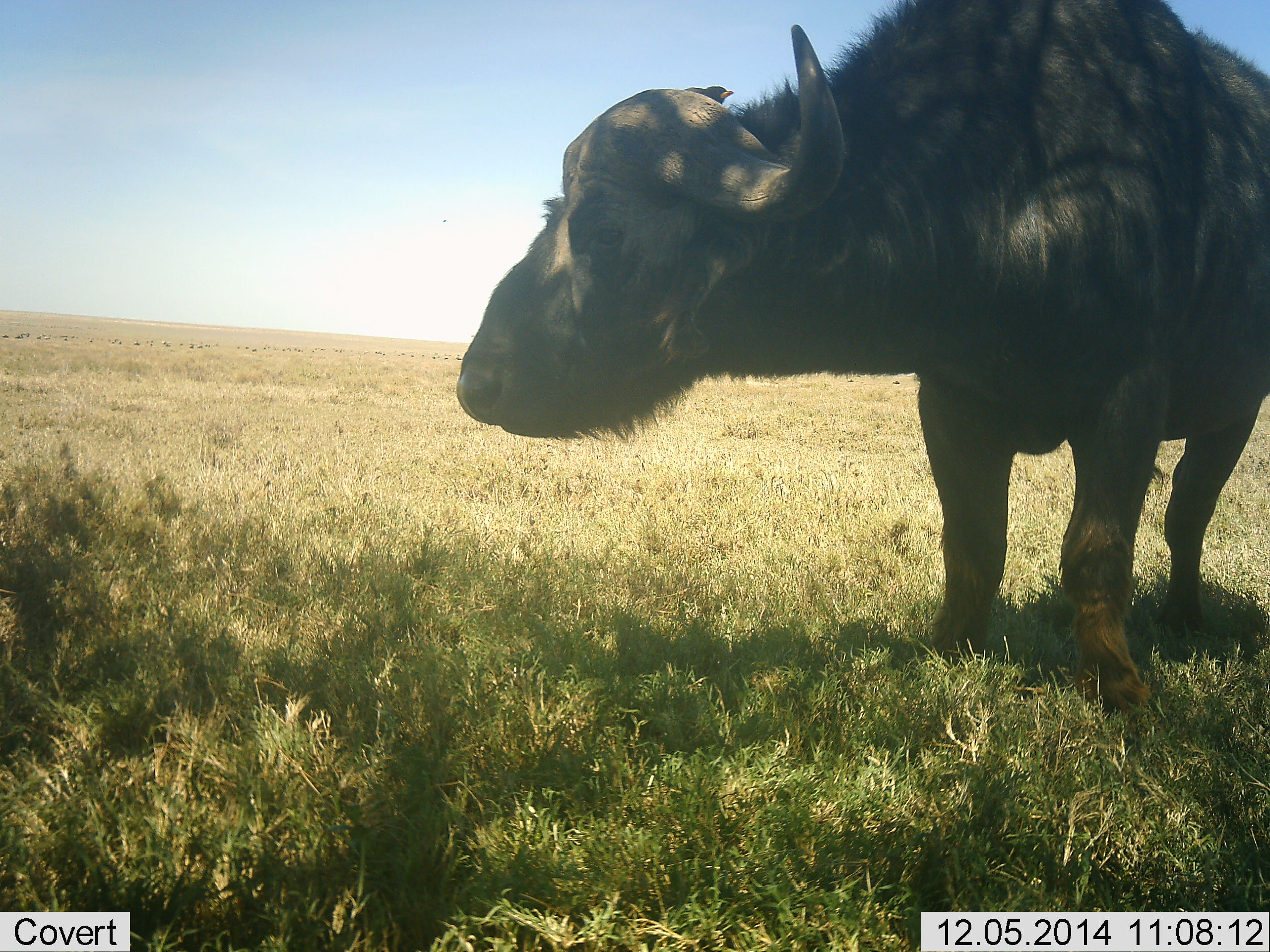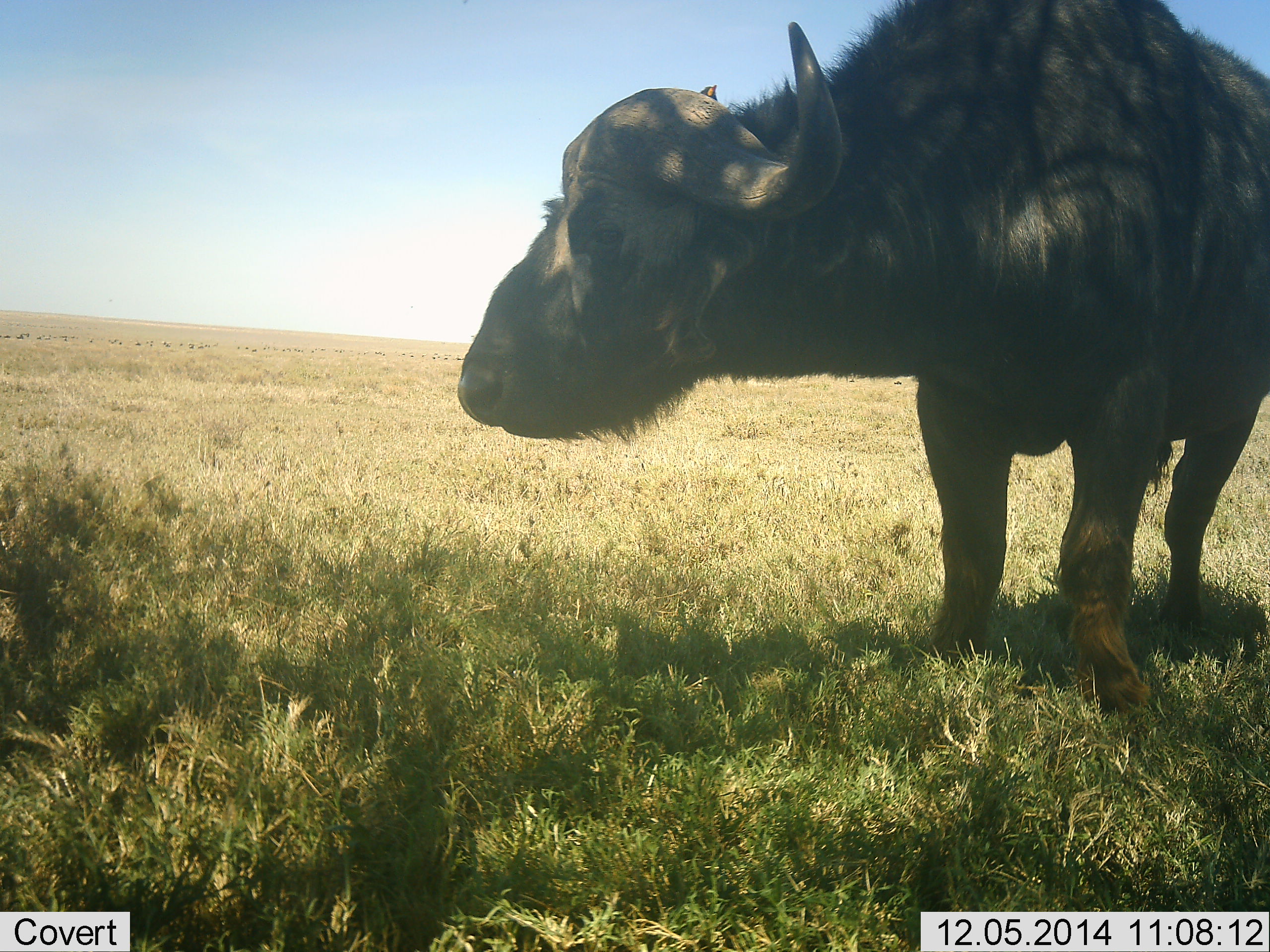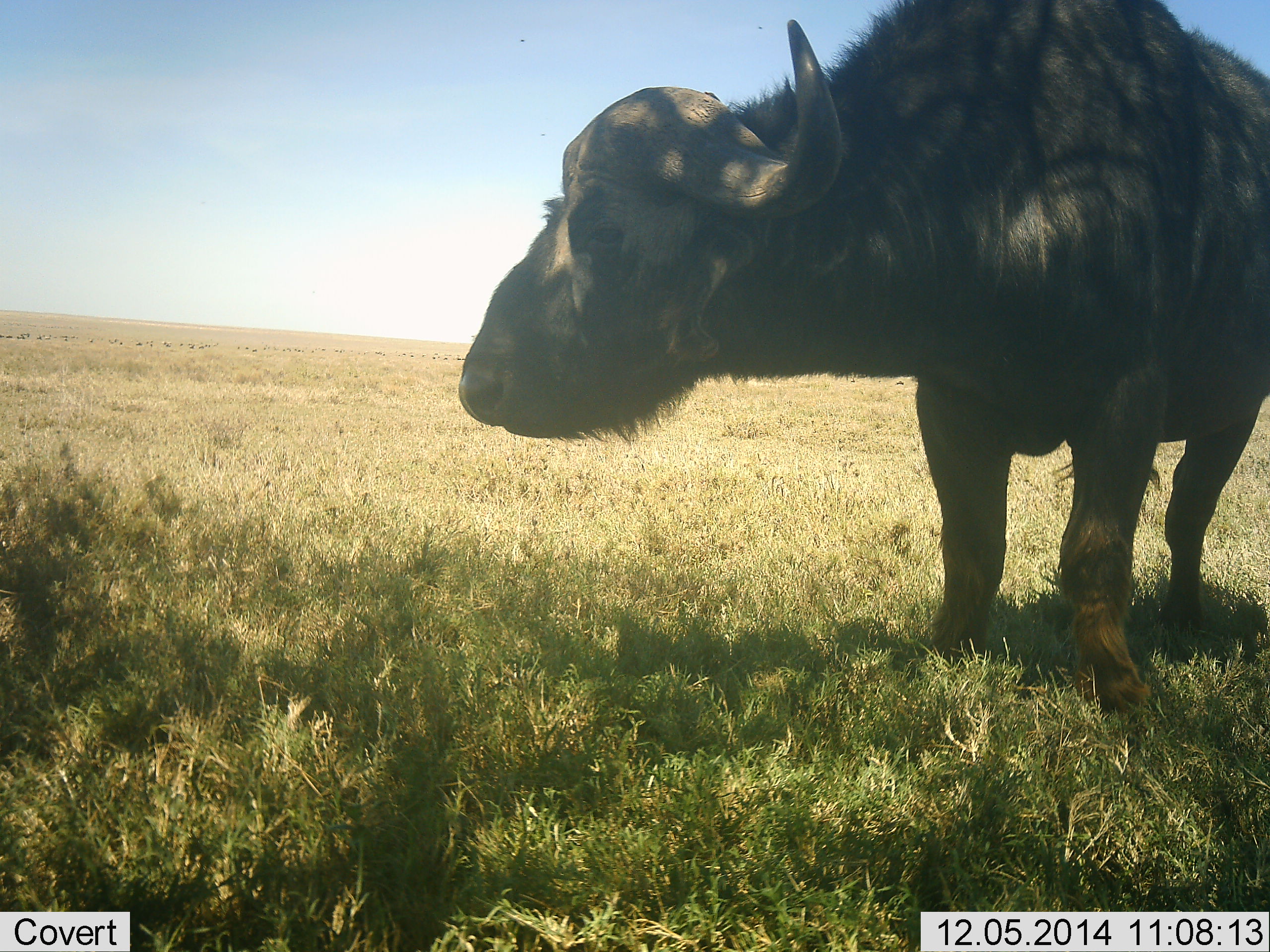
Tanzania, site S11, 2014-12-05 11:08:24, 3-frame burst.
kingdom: Animalia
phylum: Chordata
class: Mammalia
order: Artiodactyla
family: Bovidae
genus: Syncerus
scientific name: Syncerus caffer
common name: cape buffalo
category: buffalo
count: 1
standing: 91%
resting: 0%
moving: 9%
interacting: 0%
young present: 0%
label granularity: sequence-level